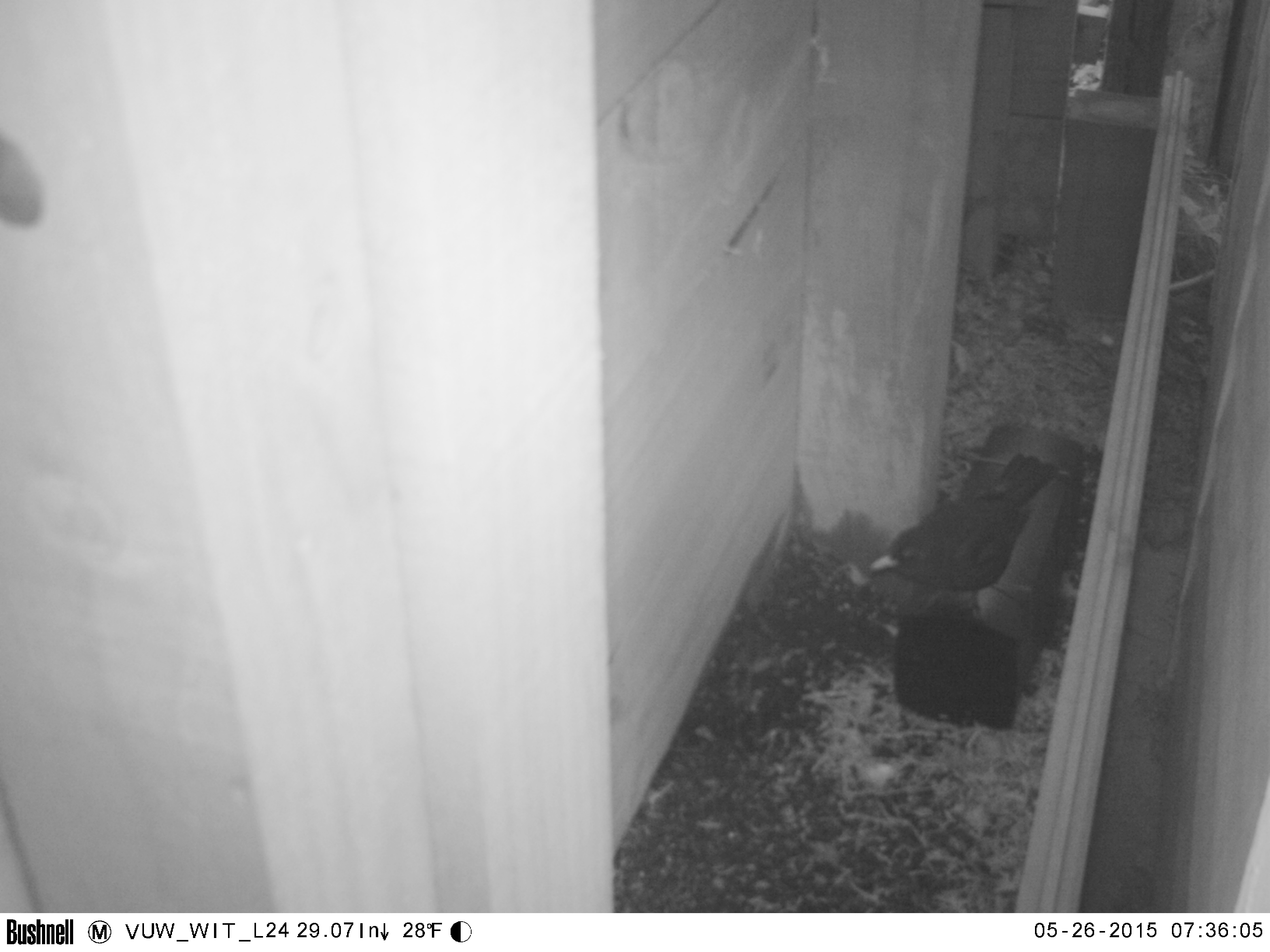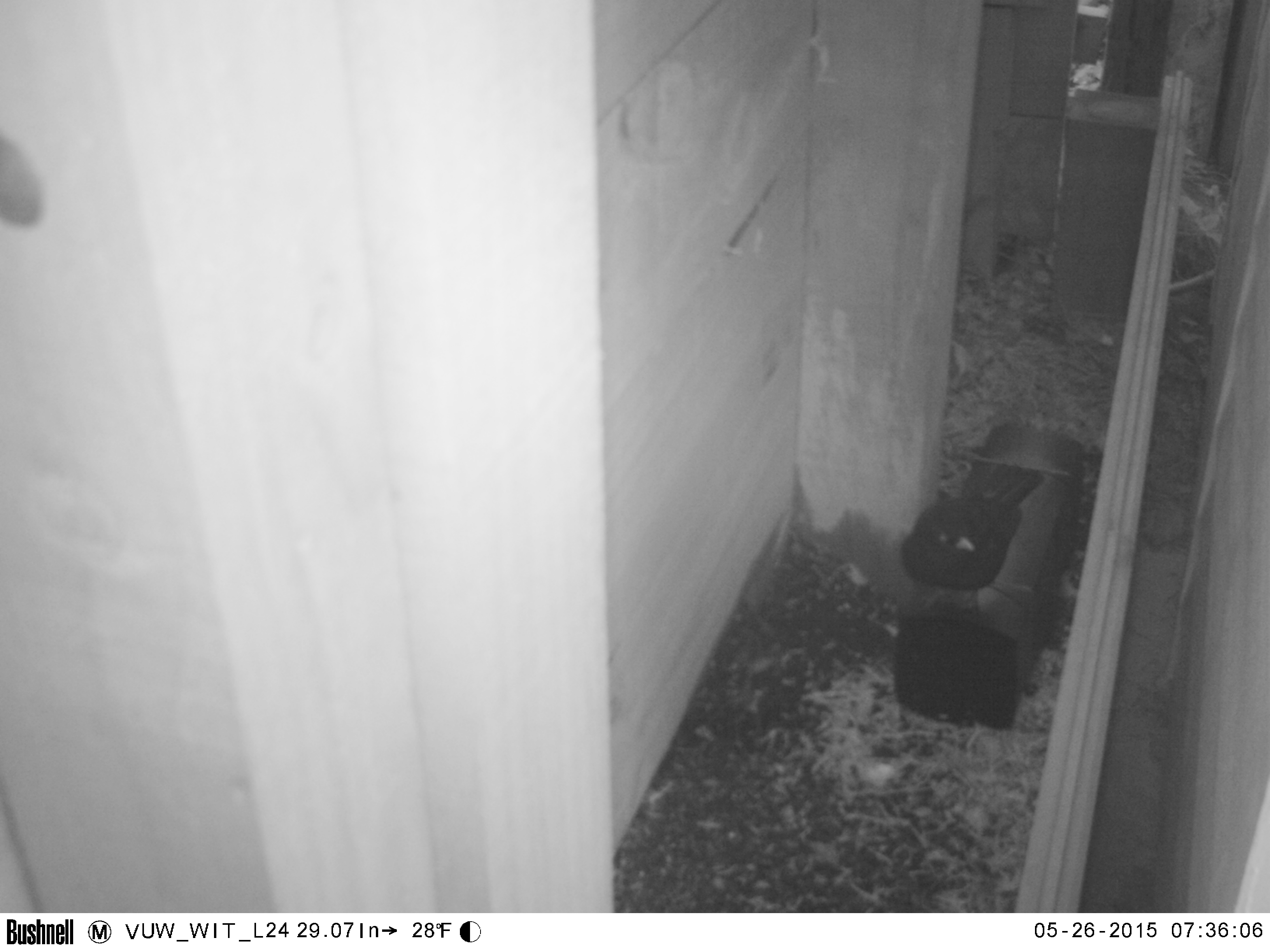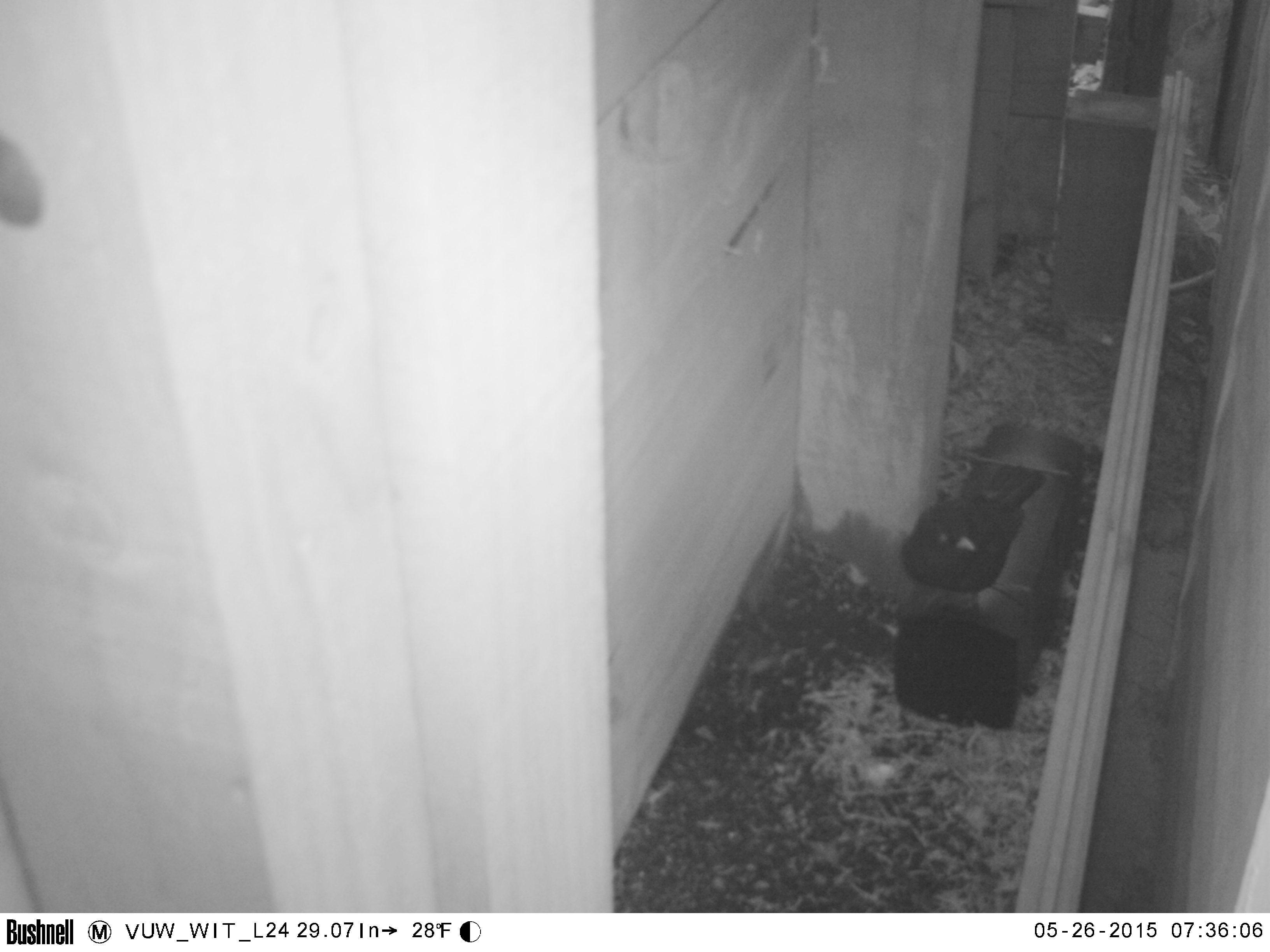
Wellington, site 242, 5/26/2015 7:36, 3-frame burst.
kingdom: Animalia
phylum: Chordata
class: Aves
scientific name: Aves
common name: bird